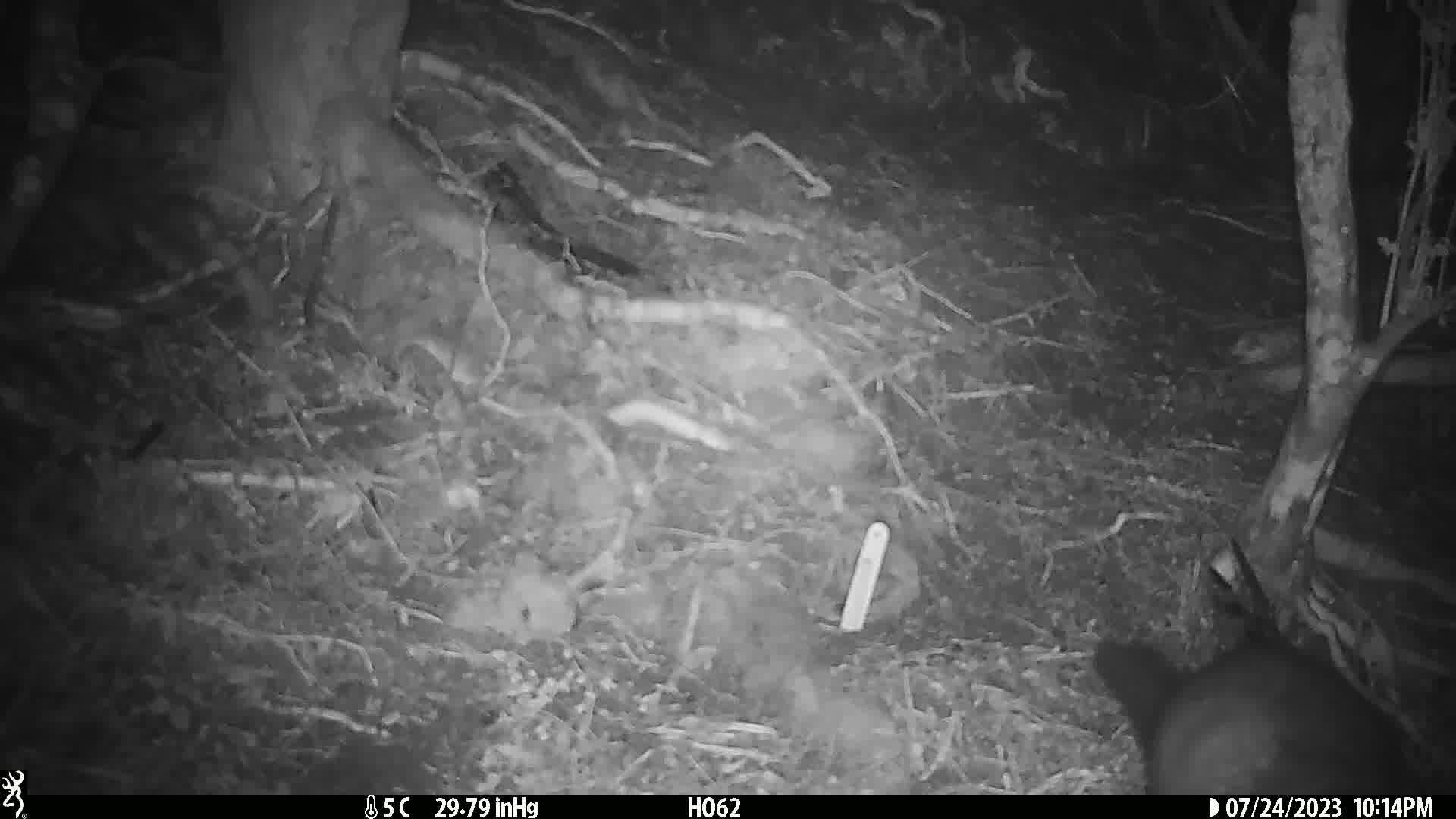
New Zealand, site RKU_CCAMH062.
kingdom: Animalia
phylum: Chordata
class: Mammalia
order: Diprotodontia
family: Phalangeridae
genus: Trichosurus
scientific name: Trichosurus vulpecula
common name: common brushtail possum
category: possum